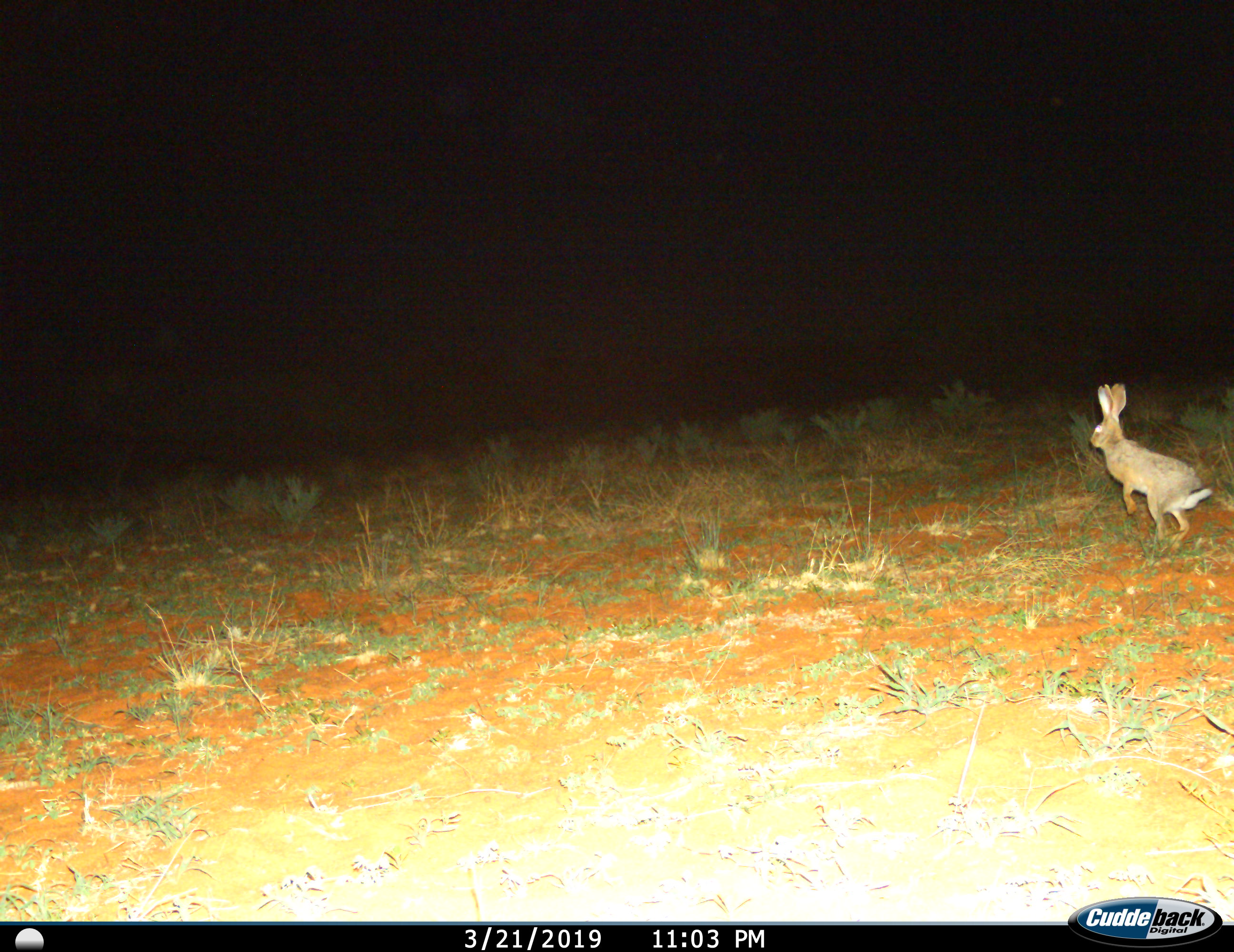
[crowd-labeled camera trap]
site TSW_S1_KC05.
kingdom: Animalia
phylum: Chordata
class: Mammalia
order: Lagomorpha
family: Leporidae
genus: Lepus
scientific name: Lepus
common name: hare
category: hareunknown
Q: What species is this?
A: Hareunknown (hare) (Lepus).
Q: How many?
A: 1.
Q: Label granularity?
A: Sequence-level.